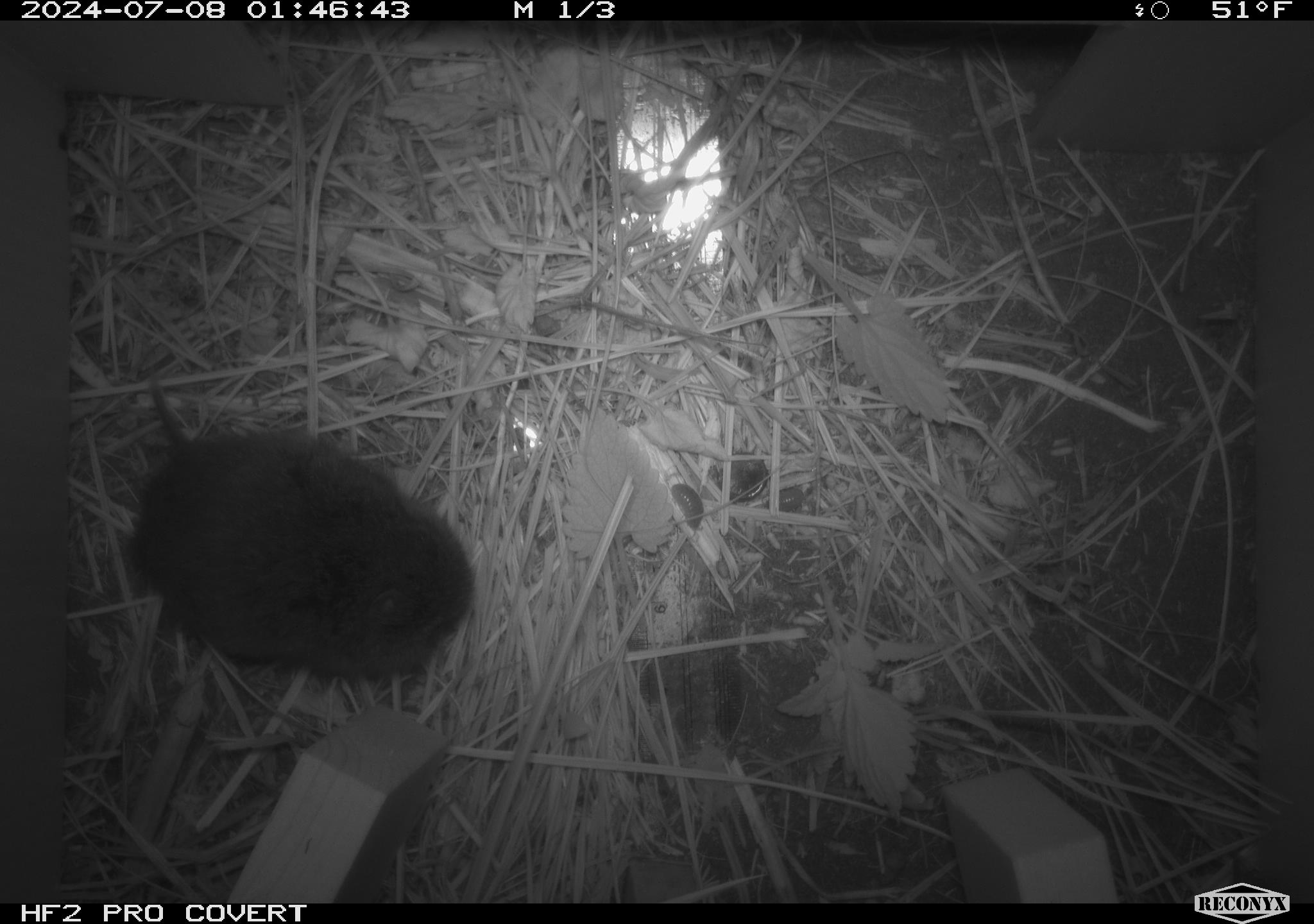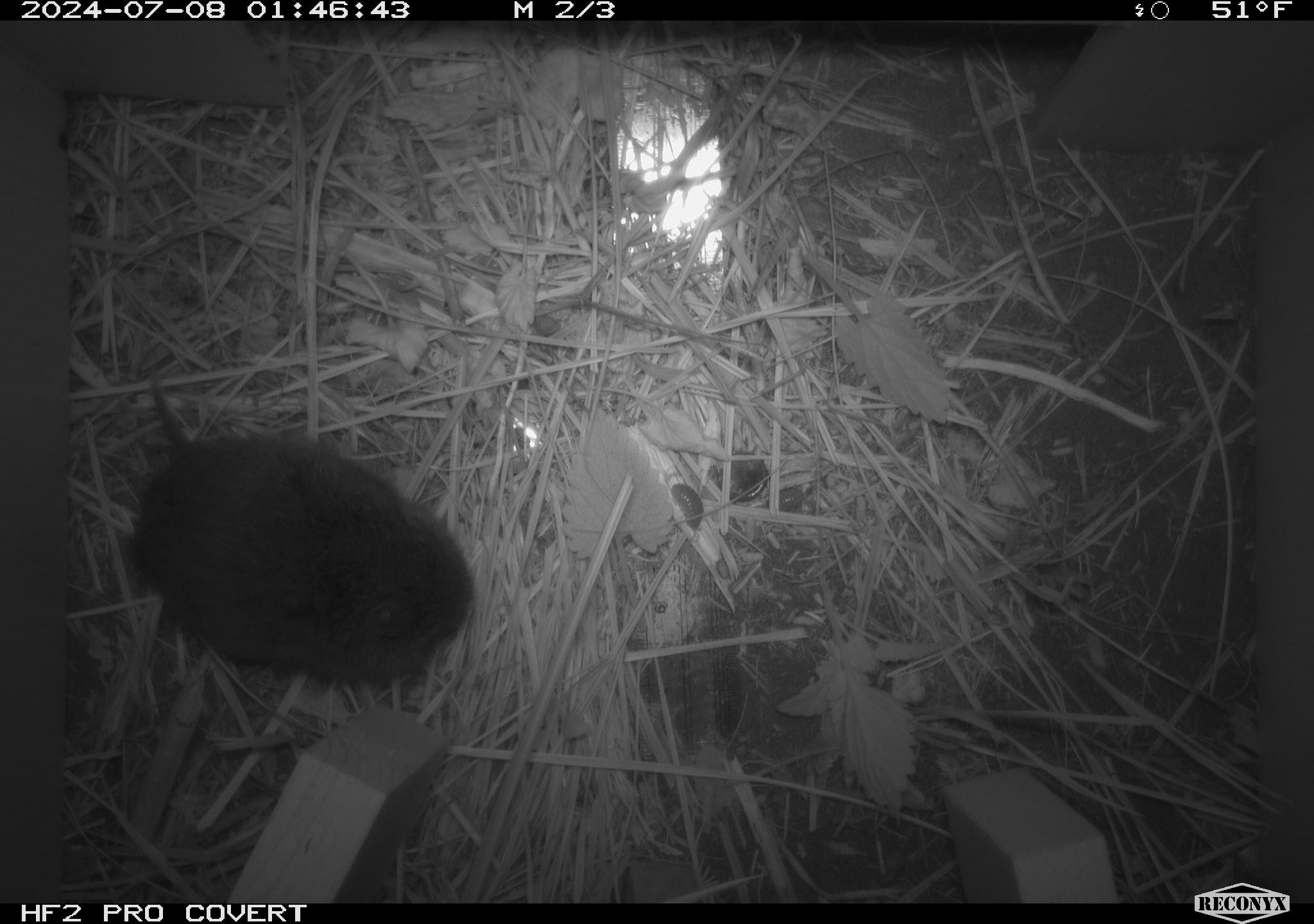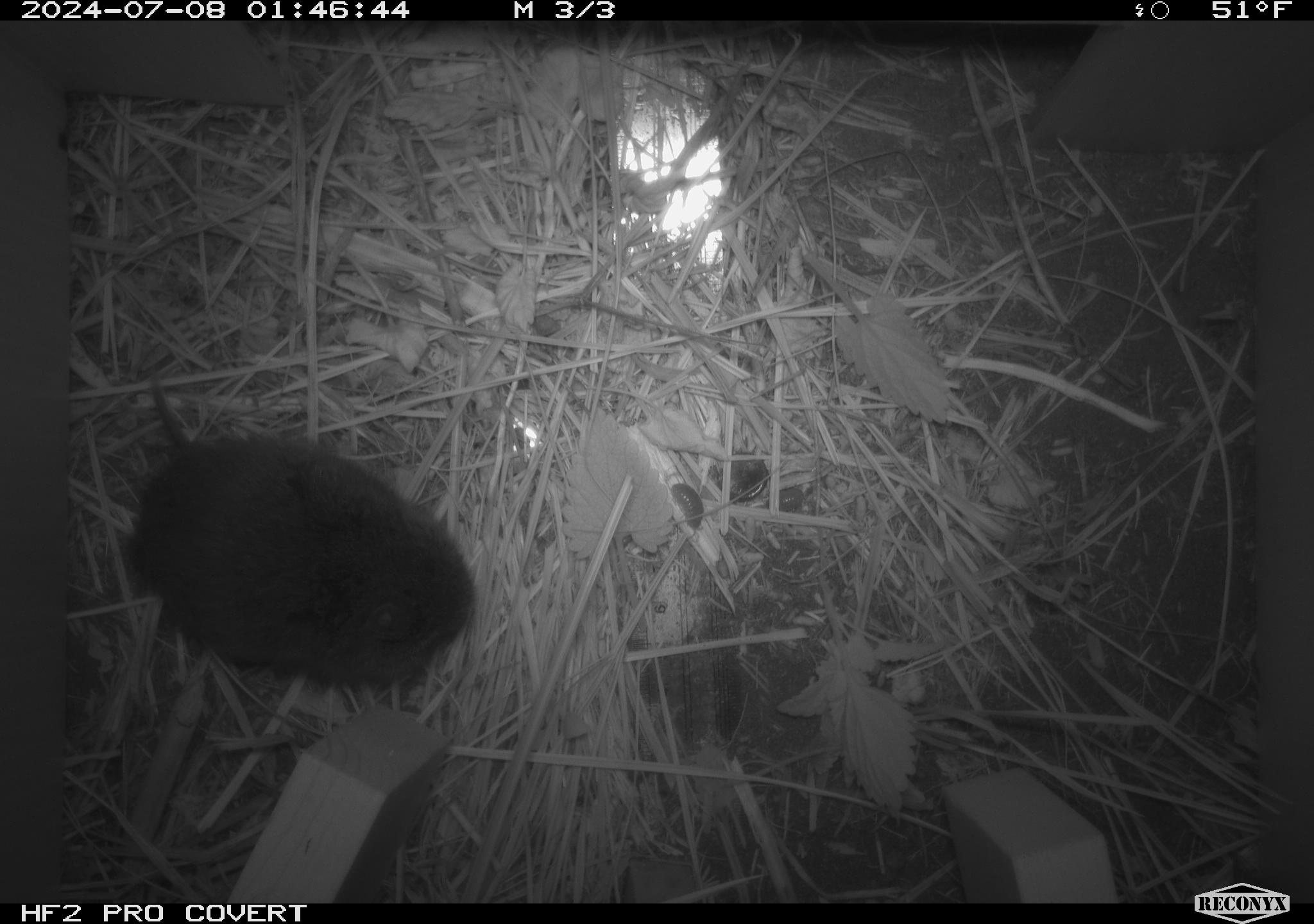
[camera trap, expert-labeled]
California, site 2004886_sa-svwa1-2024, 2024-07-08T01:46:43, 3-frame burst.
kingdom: Animalia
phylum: Chordata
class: Mammalia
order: Rodentia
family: Cricetidae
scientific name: Arvicolinae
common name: voles, lemmings, and muskrats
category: arvicolinae subfamily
Arvicolinae subfamily (voles, lemmings, and muskrats) (Arvicolinae).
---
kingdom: Animalia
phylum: Arthropoda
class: Malacostraca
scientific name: Malacostraca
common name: amphipods, crabs, isopods, krill, lobsters and shrimps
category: malacostracan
Malacostracan (amphipods, crabs, isopods, krill, lobsters and shrimps) (Malacostraca).